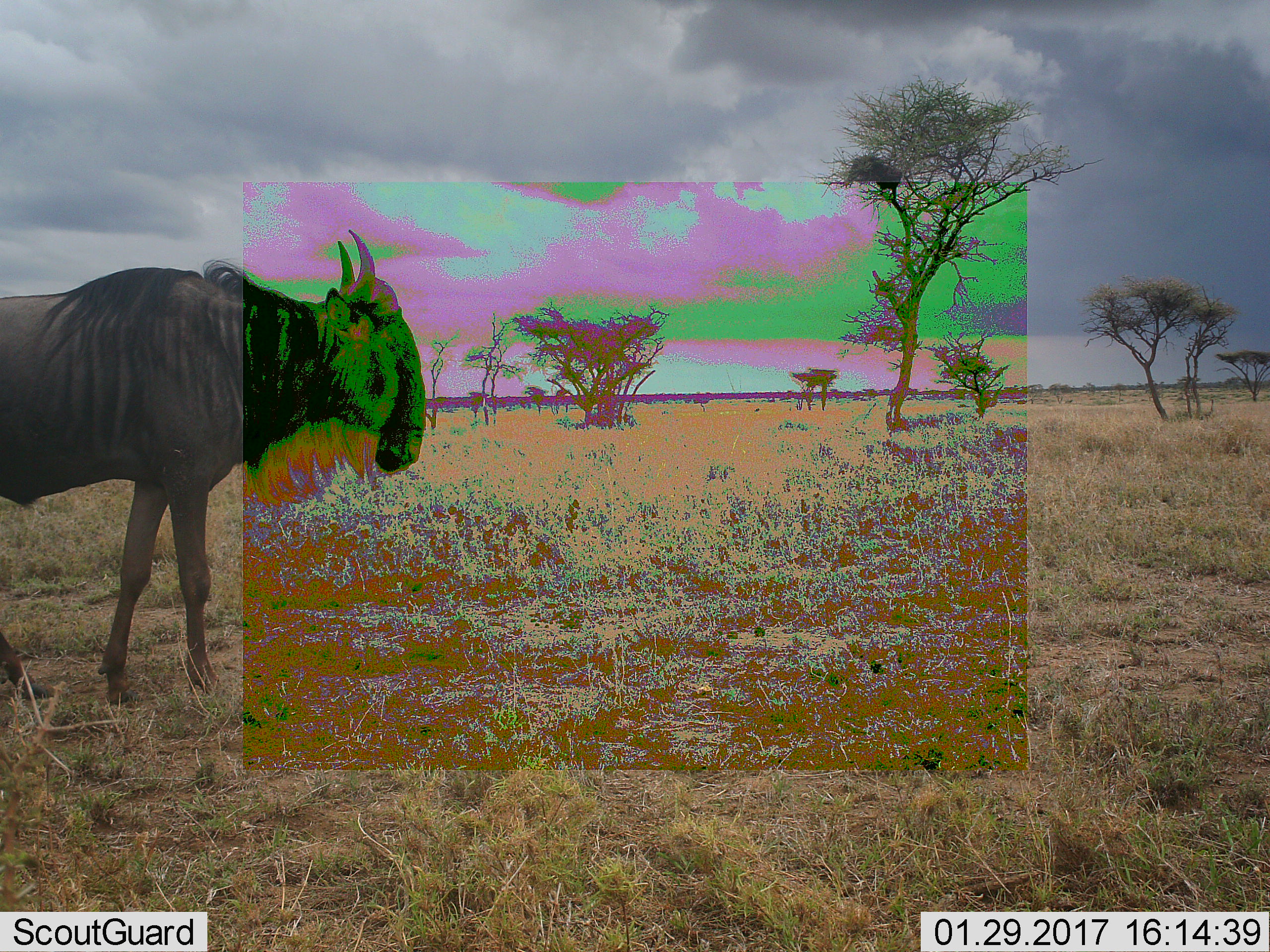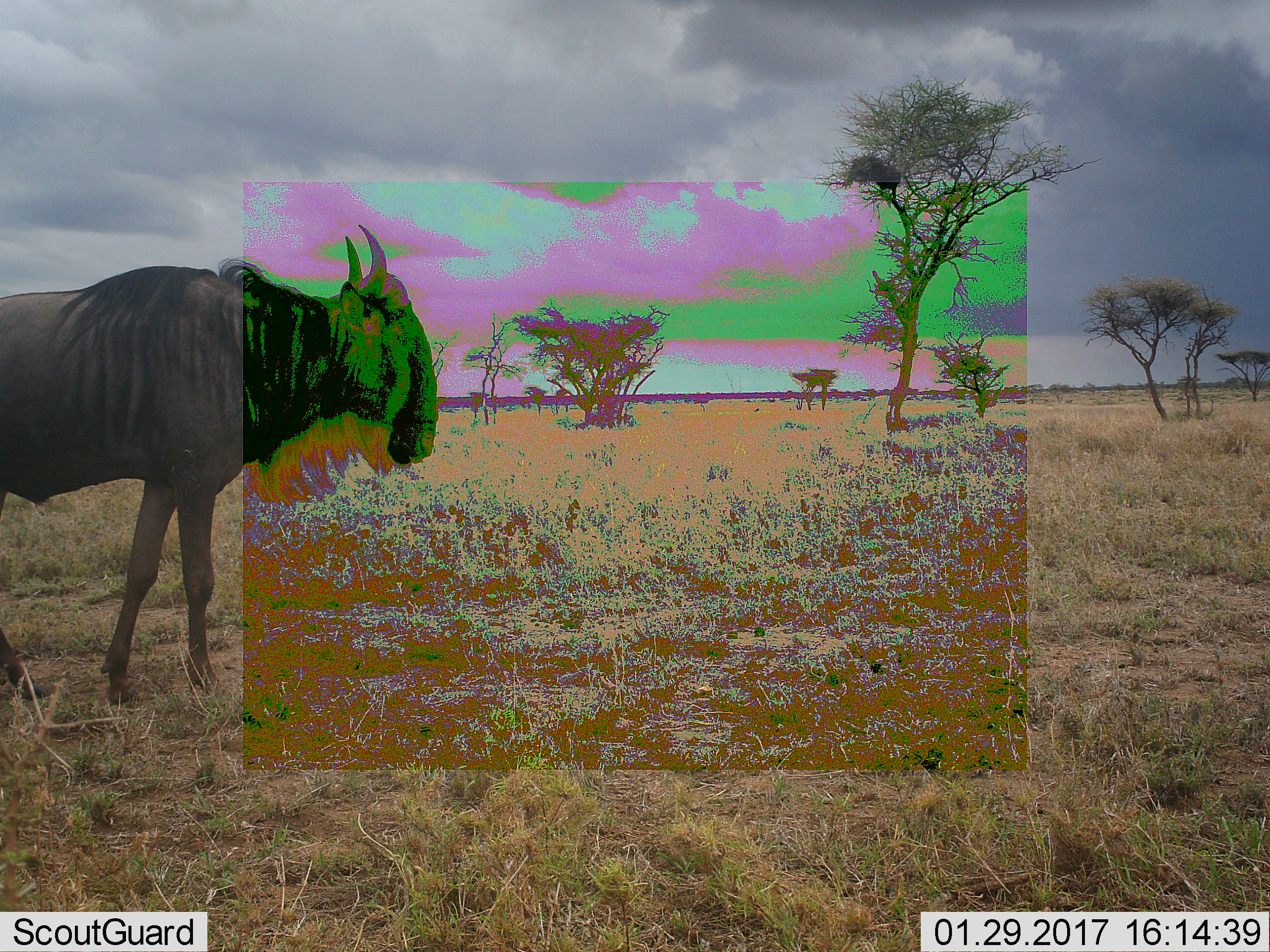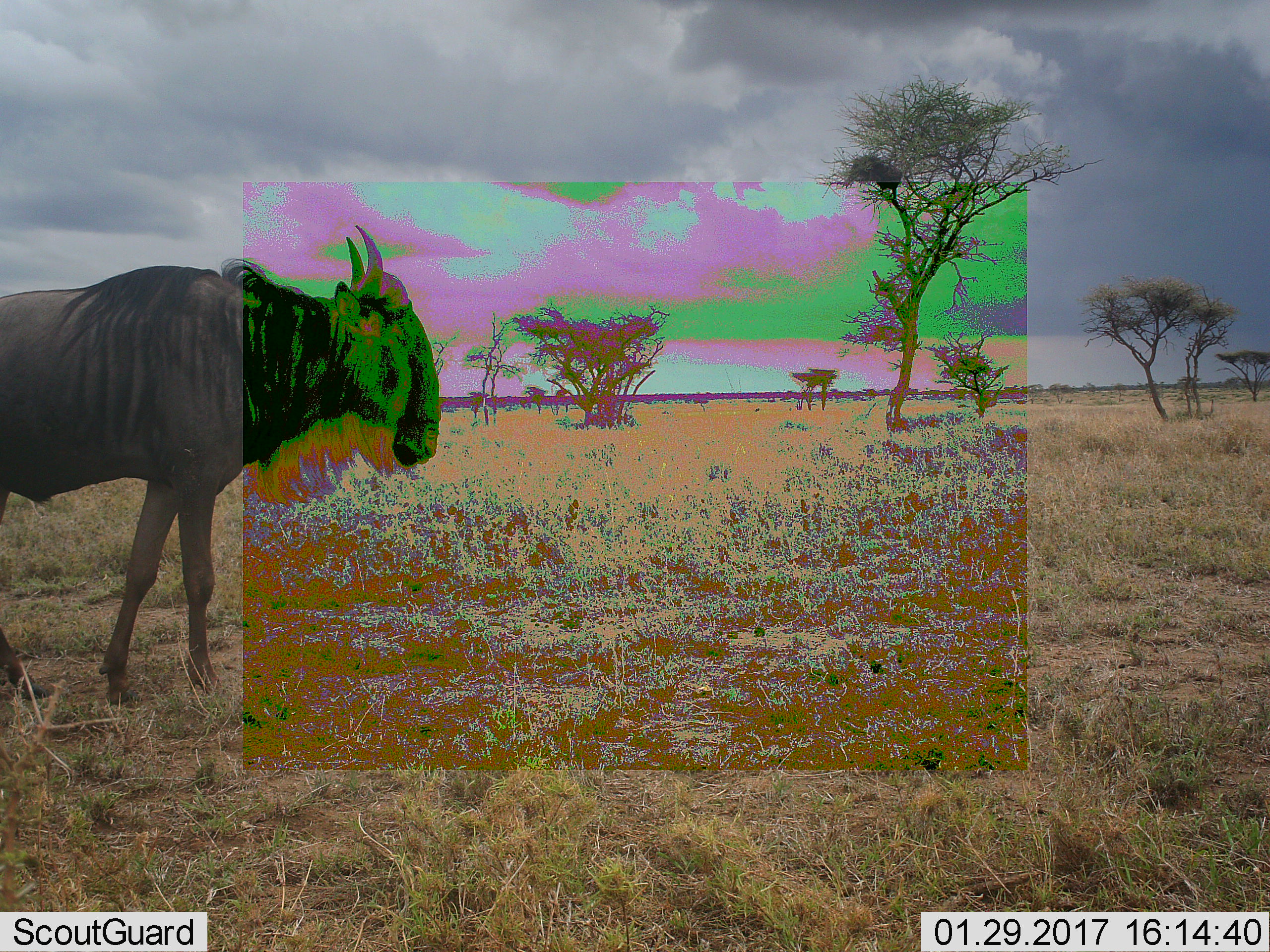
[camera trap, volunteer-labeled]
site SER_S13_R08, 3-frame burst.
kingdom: Animalia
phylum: Chordata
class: Mammalia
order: Artiodactyla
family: Bovidae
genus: Connochaetes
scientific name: Connochaetes taurinus taurinus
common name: blue wildebeest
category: wildebeestblue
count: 1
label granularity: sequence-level